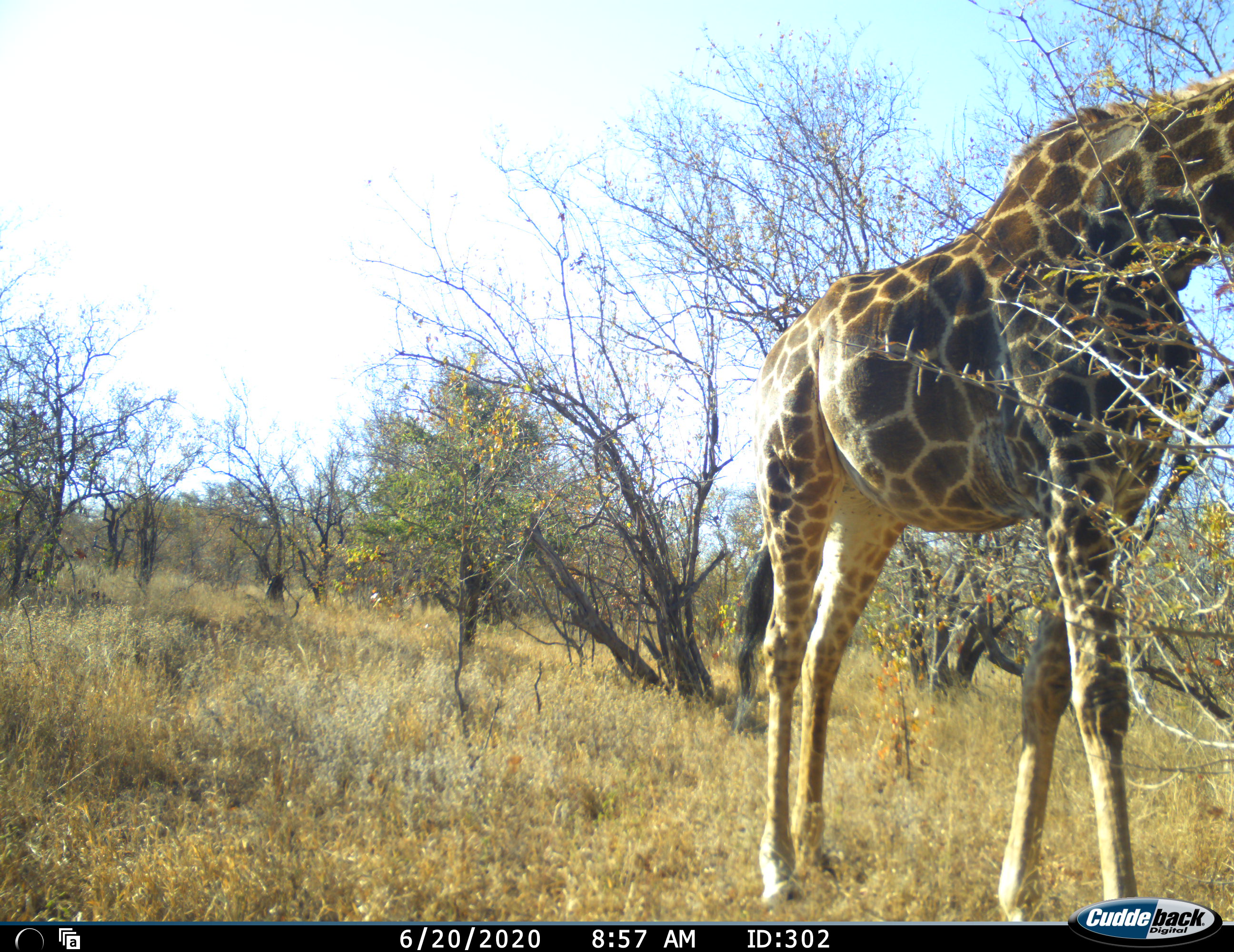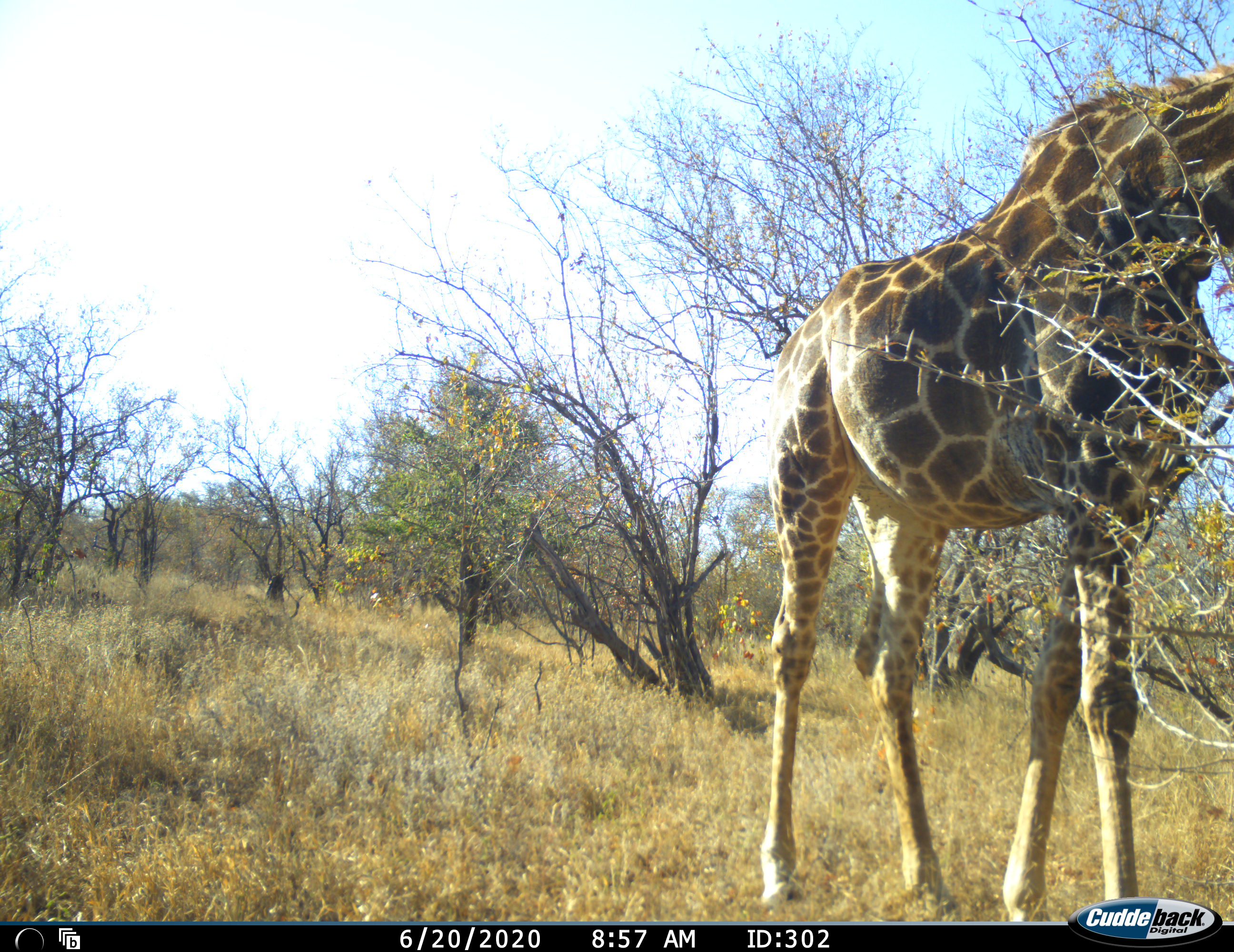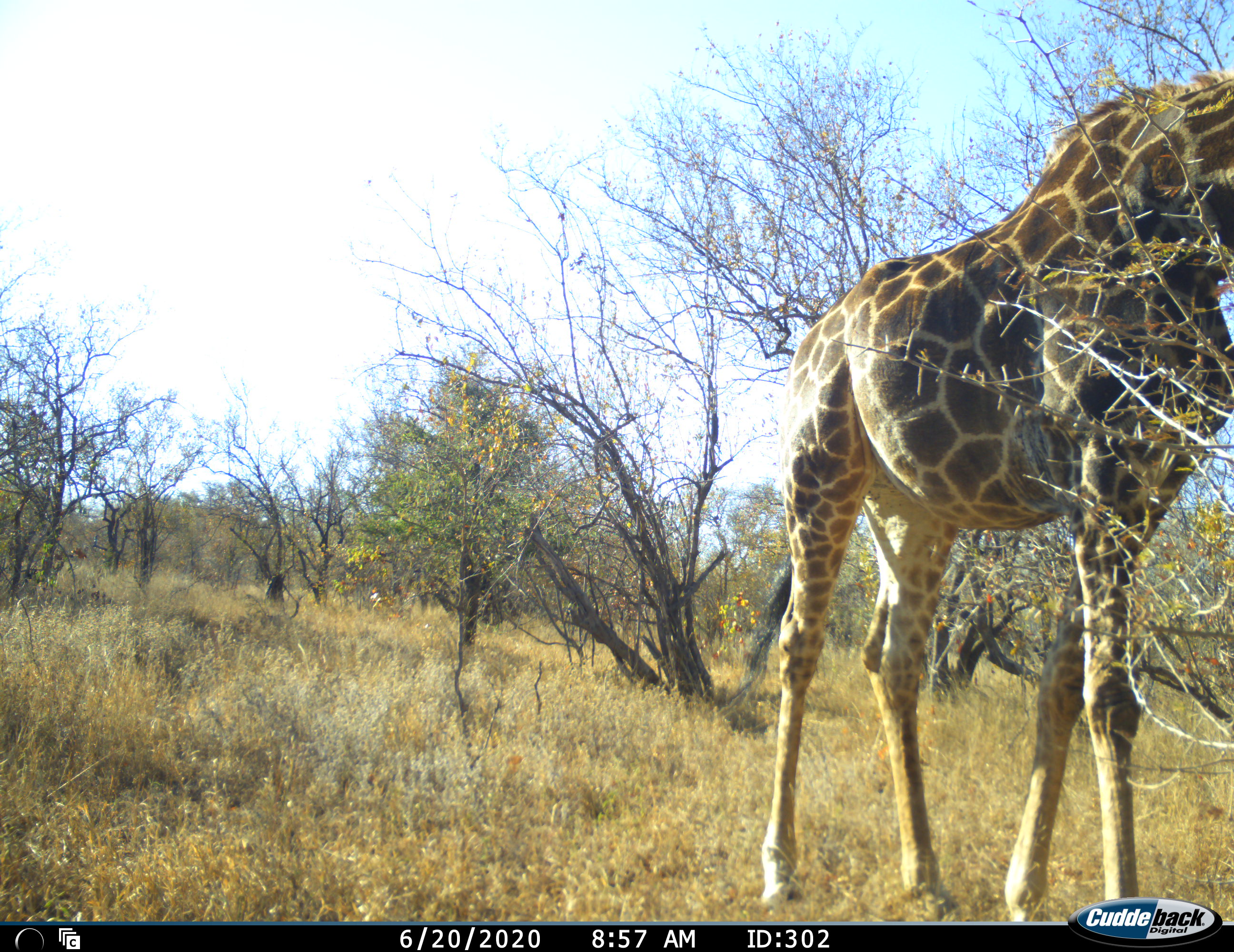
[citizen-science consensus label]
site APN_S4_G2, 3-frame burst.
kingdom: Animalia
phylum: Chordata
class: Mammalia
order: Artiodactyla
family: Giraffidae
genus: Giraffa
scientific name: Giraffa camelopardalis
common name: giraffe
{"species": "giraffe (Giraffa camelopardalis)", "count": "1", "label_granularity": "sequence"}